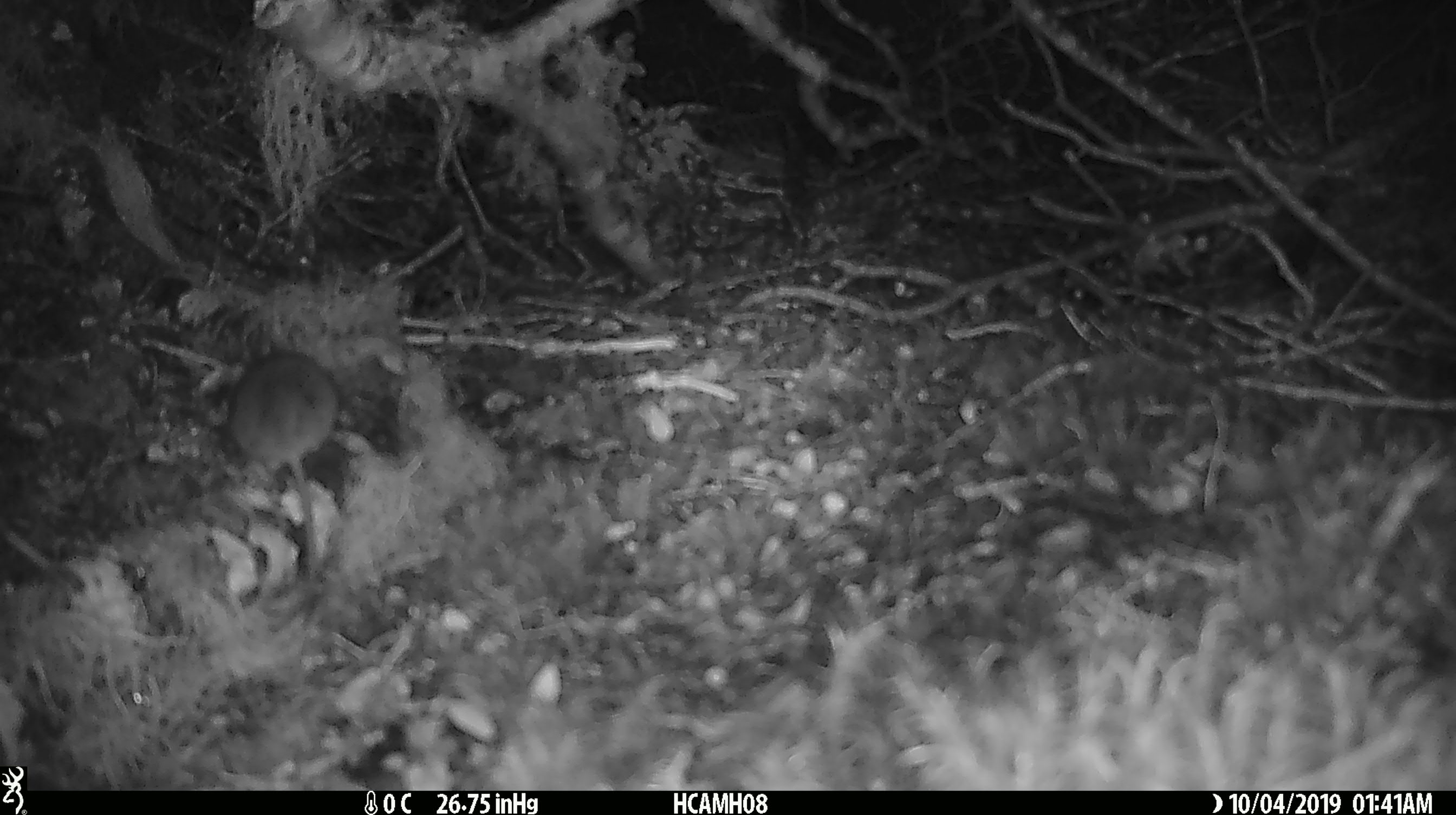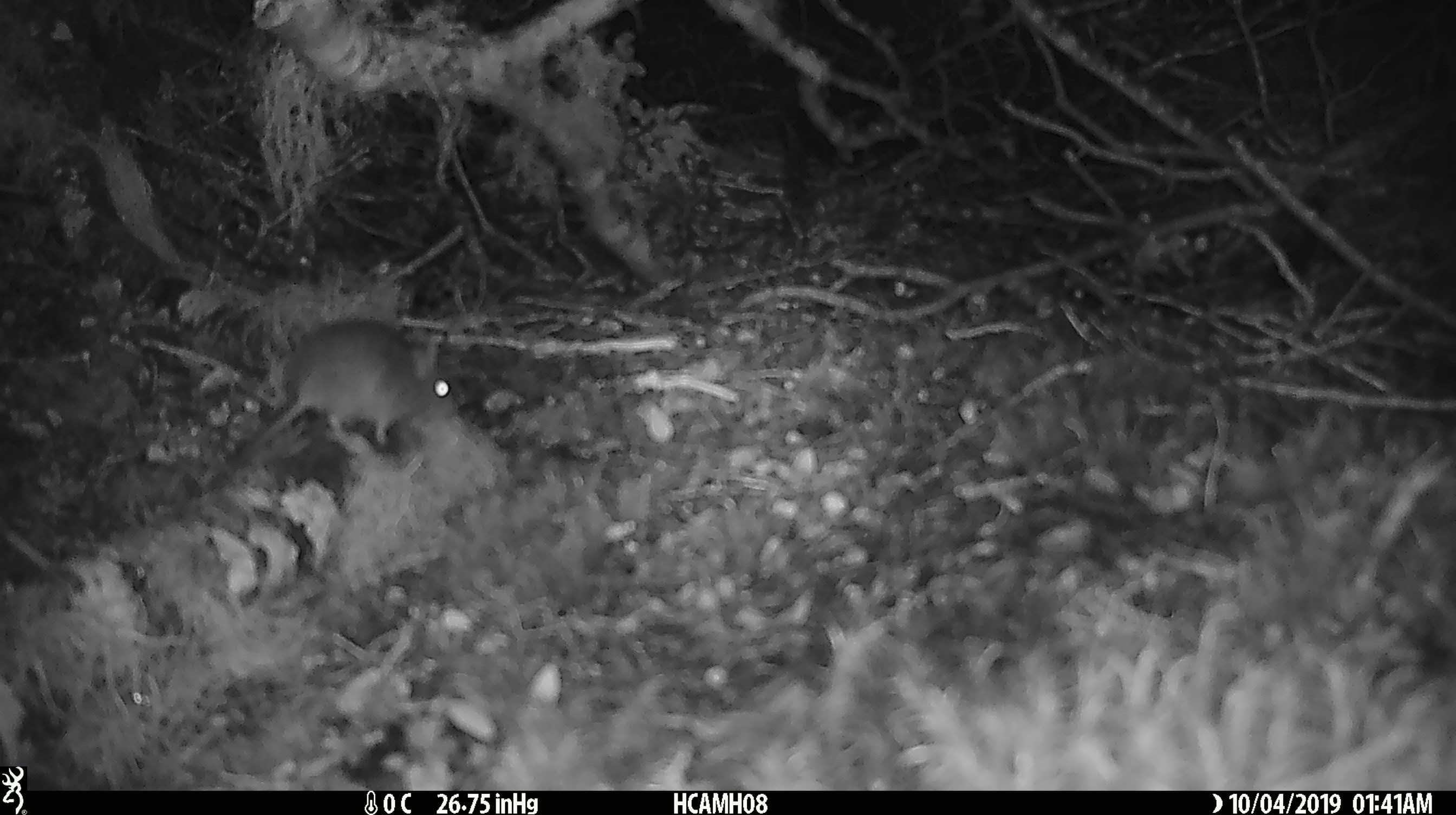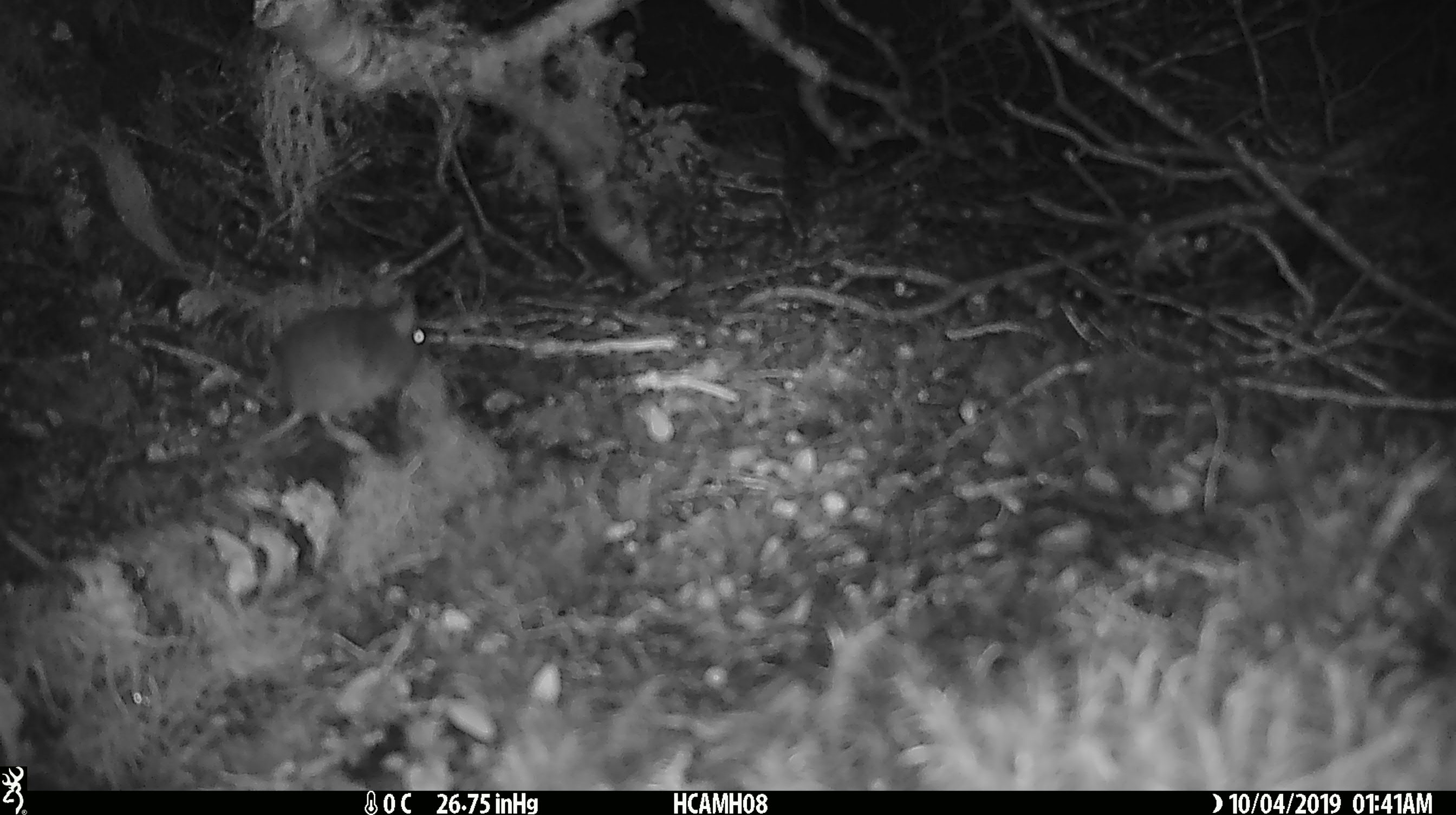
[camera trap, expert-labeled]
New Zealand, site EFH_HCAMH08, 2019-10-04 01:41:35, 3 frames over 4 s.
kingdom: Animalia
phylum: Chordata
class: Mammalia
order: Rodentia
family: Muridae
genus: Mus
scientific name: Mus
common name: mouse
Mouse (Mus).